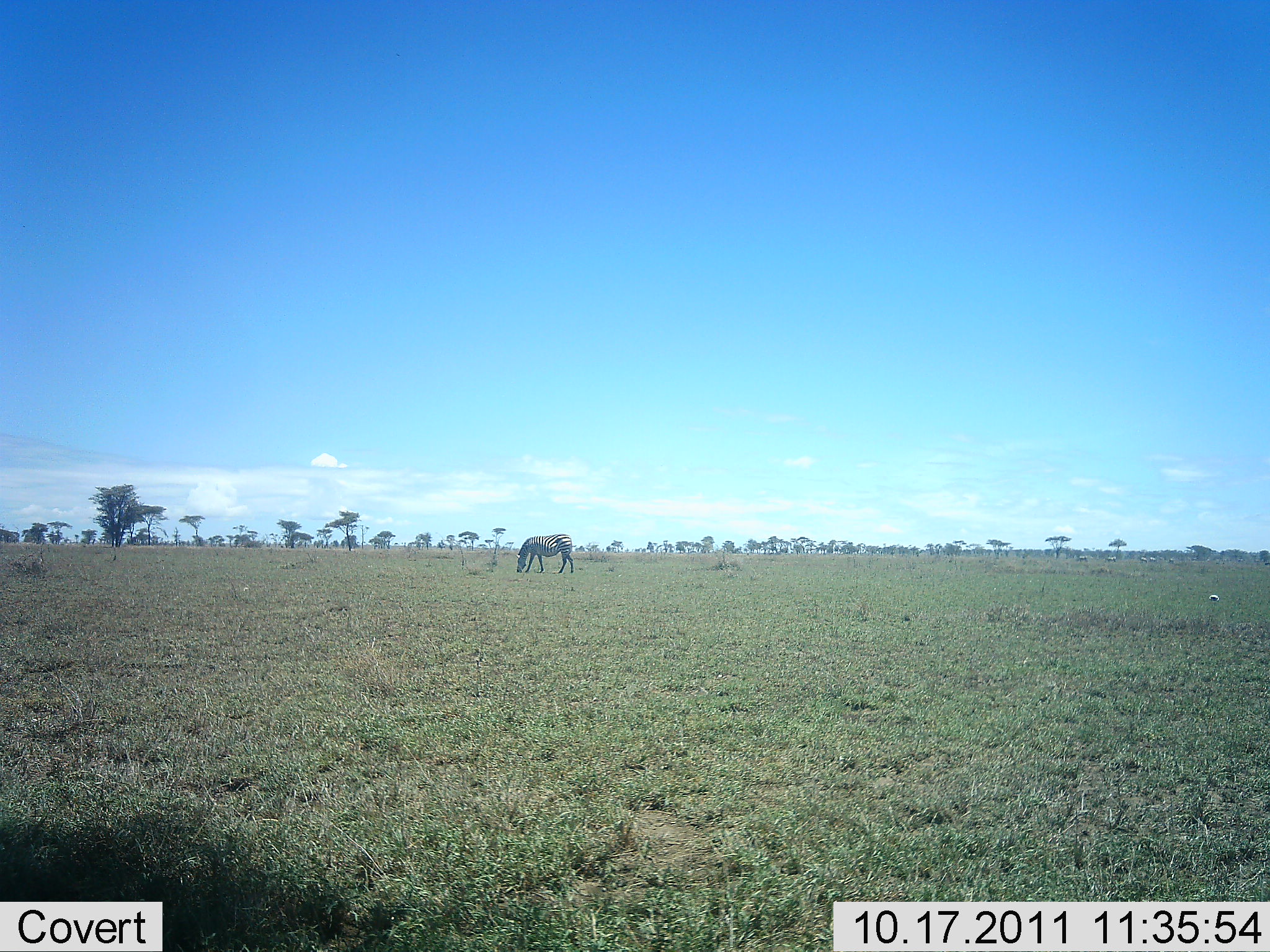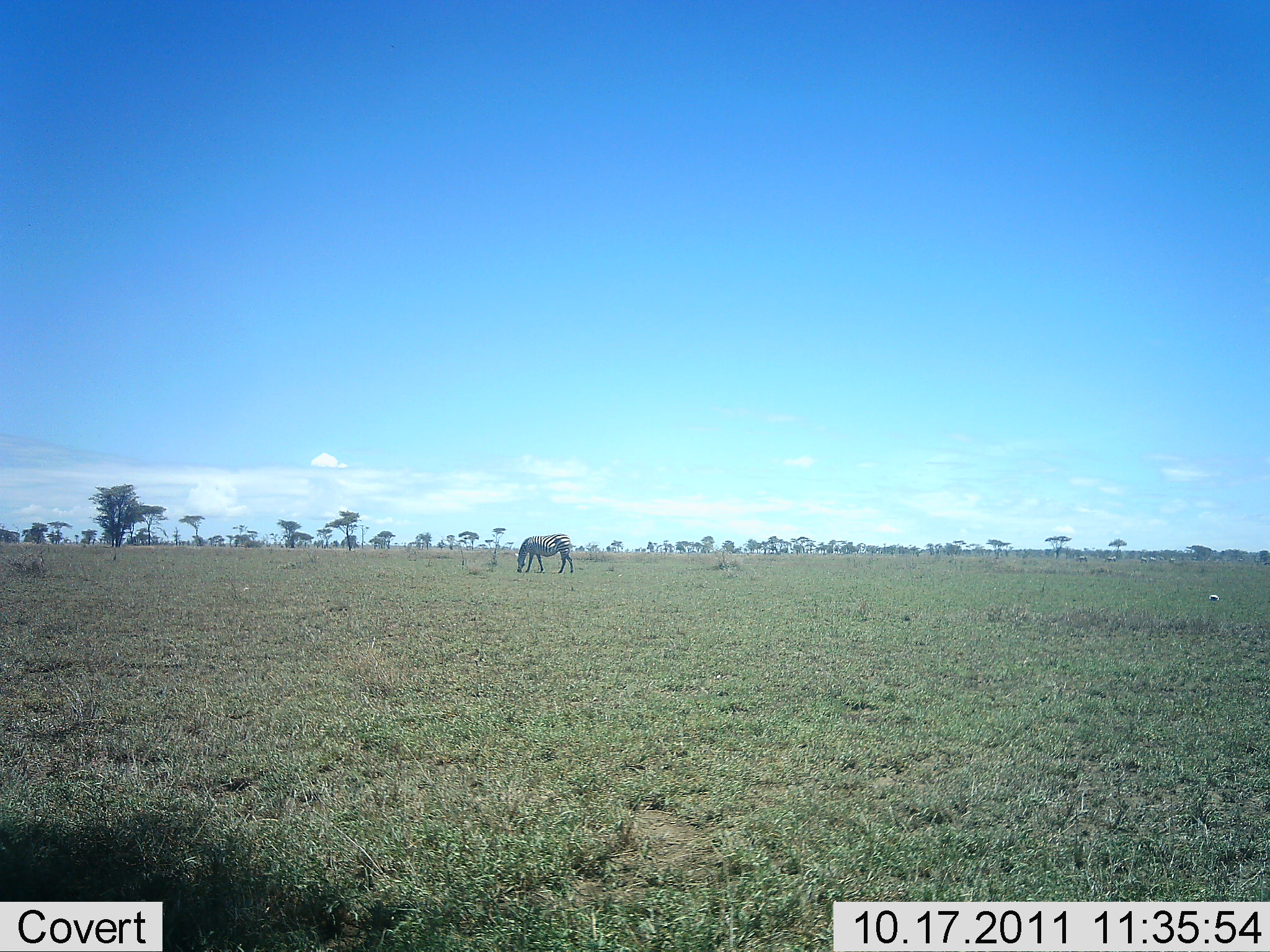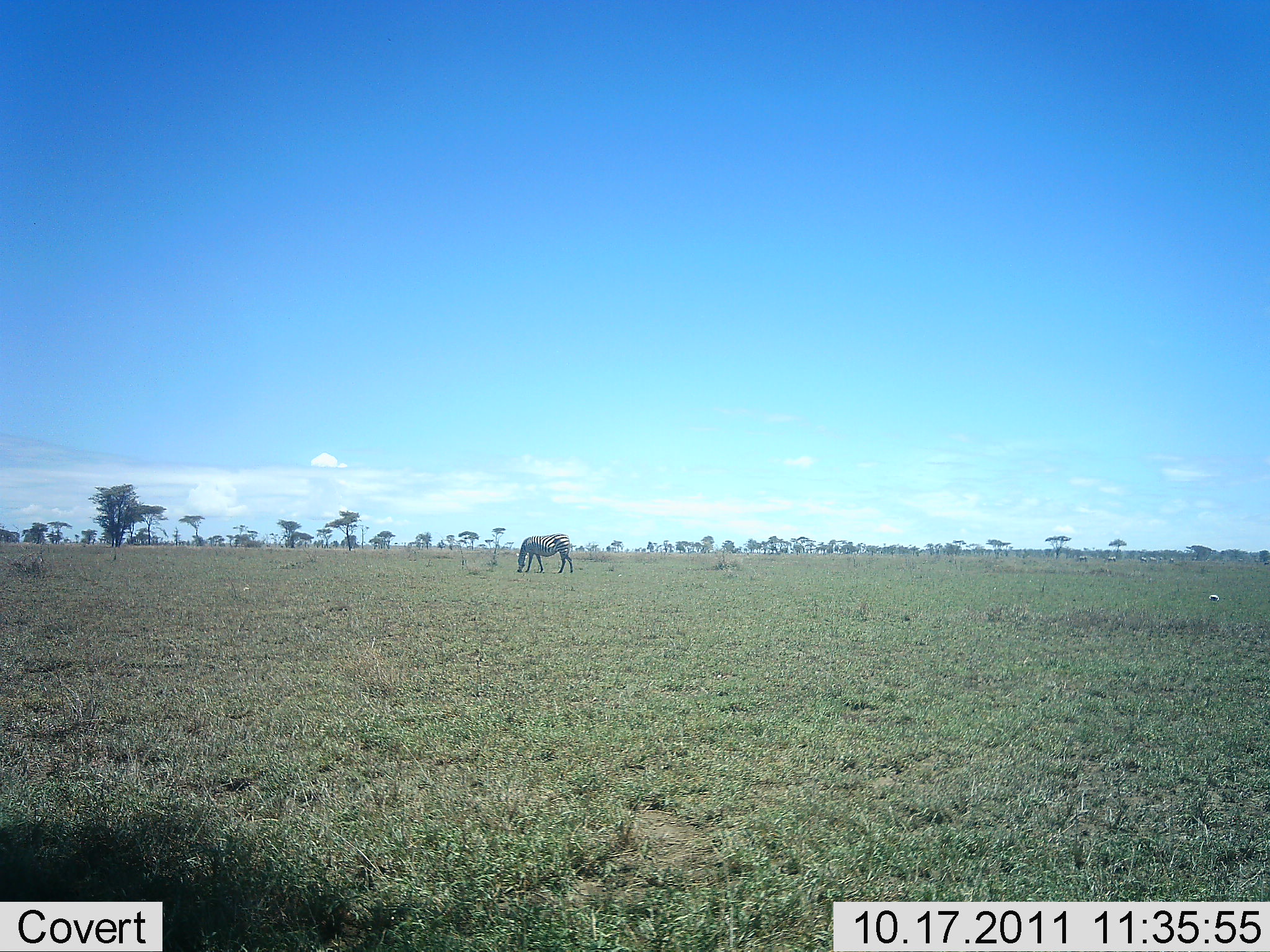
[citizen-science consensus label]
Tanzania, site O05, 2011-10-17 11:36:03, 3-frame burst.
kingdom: Animalia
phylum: Chordata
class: Mammalia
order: Perissodactyla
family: Equidae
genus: Equus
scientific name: Equus quagga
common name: plains zebra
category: zebra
Zebra (plains zebra) (Equus quagga), count 1. Behavior (volunteer vote fractions): standing 25%, resting 0%, moving 0%, interacting 0%. Young present (vote fraction): 0%. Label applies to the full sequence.